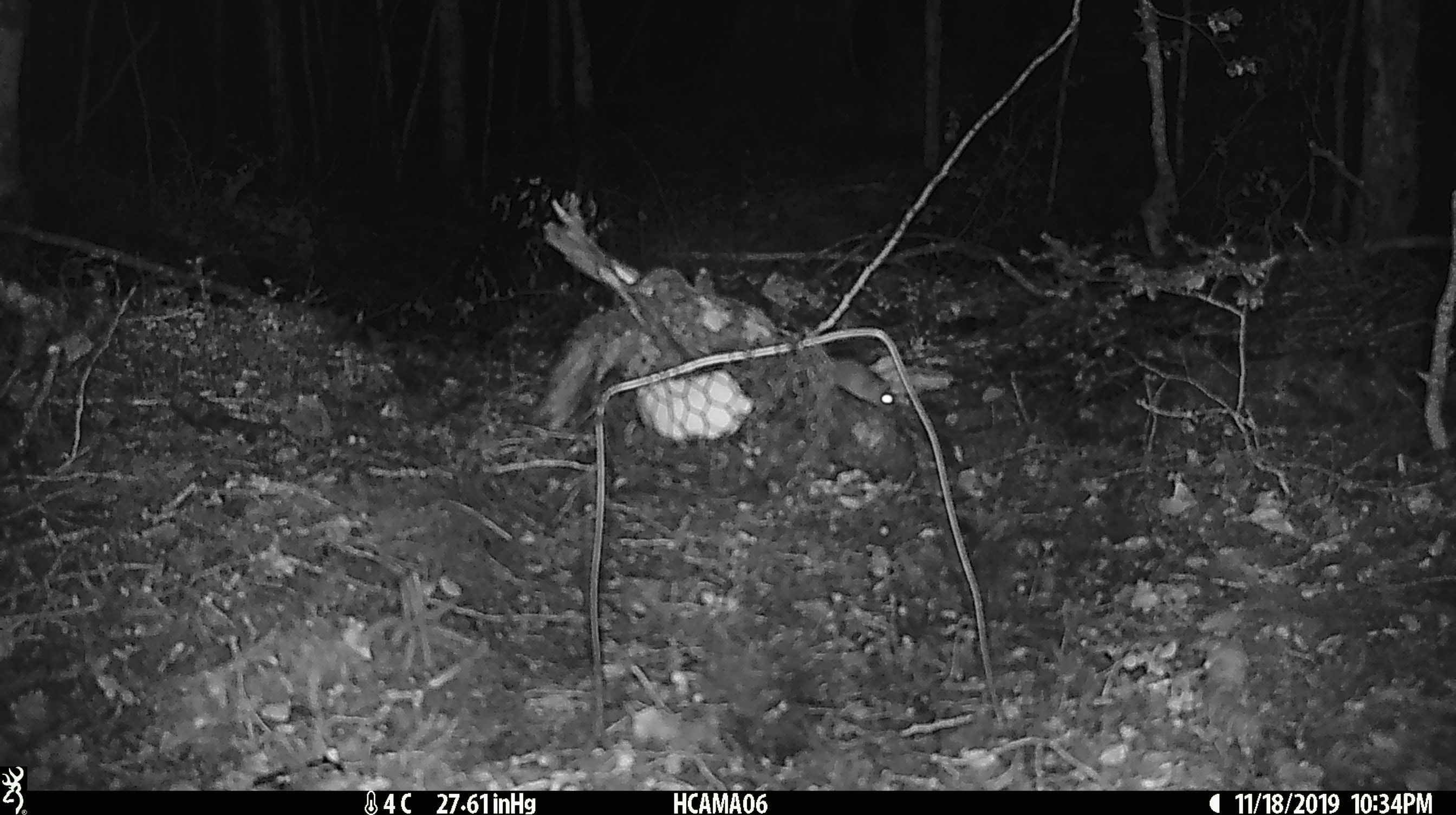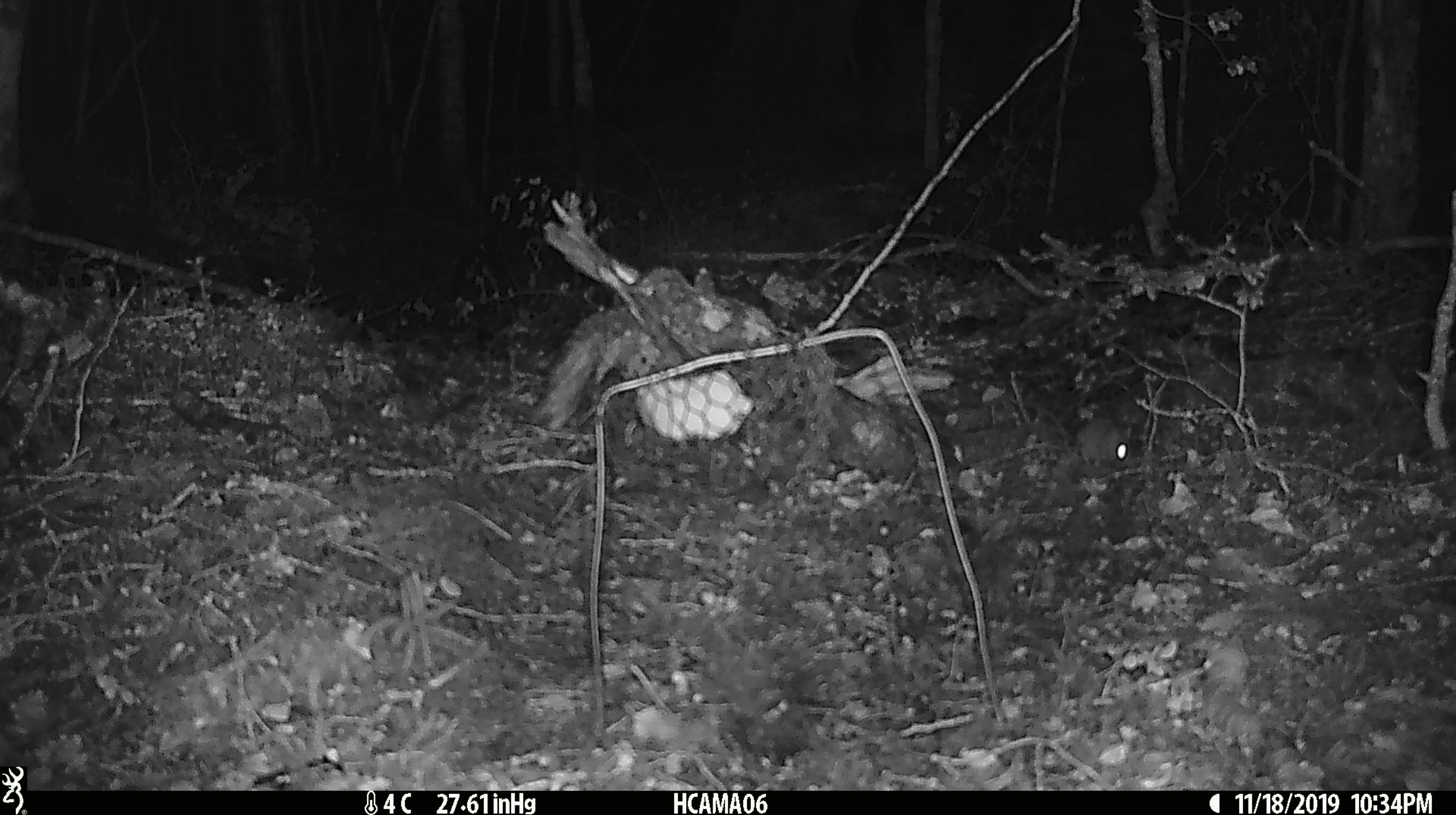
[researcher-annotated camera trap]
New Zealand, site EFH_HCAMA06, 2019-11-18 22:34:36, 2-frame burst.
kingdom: Animalia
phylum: Chordata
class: Mammalia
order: Rodentia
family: Muridae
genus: Mus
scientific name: Mus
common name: mouse